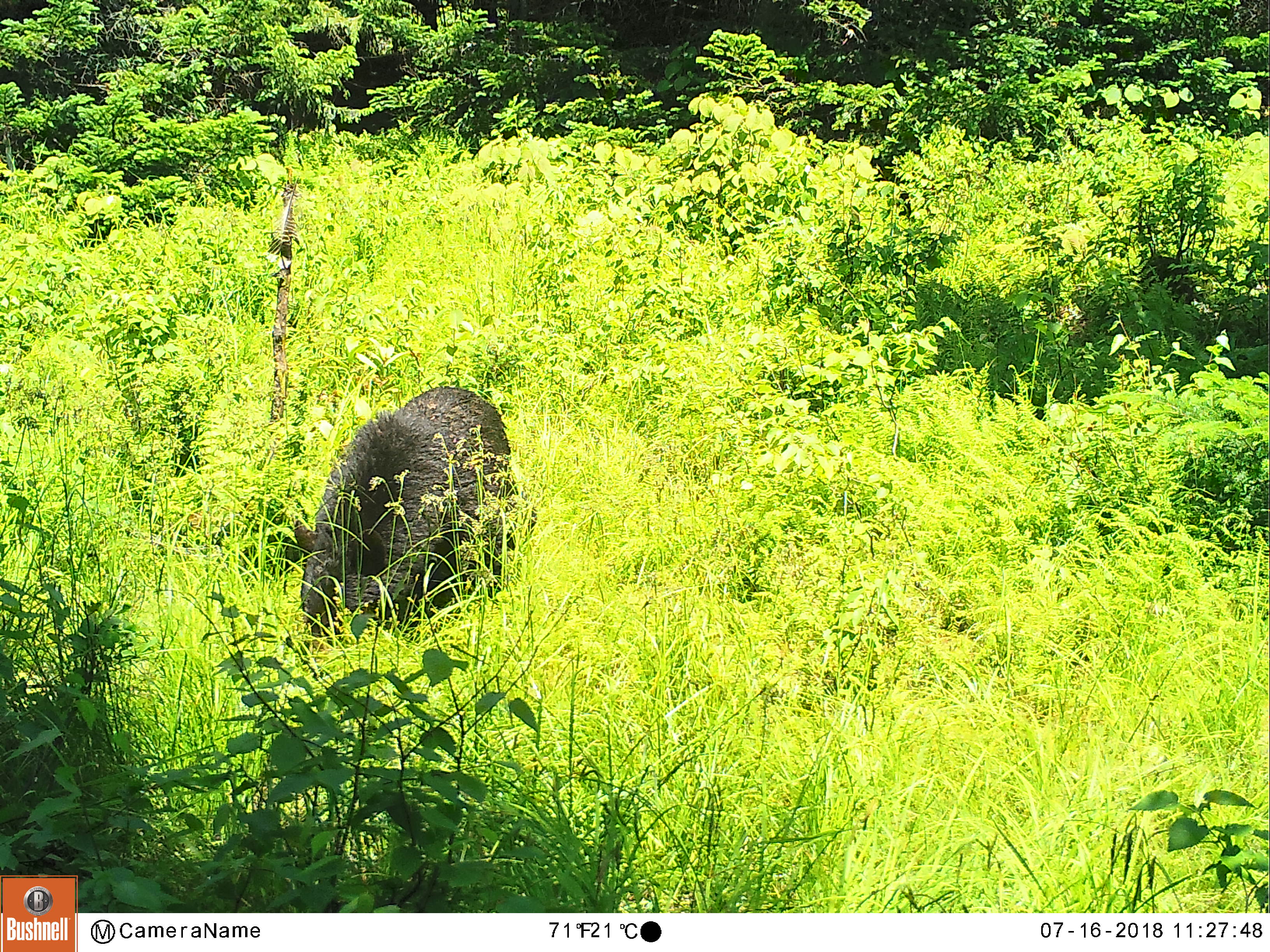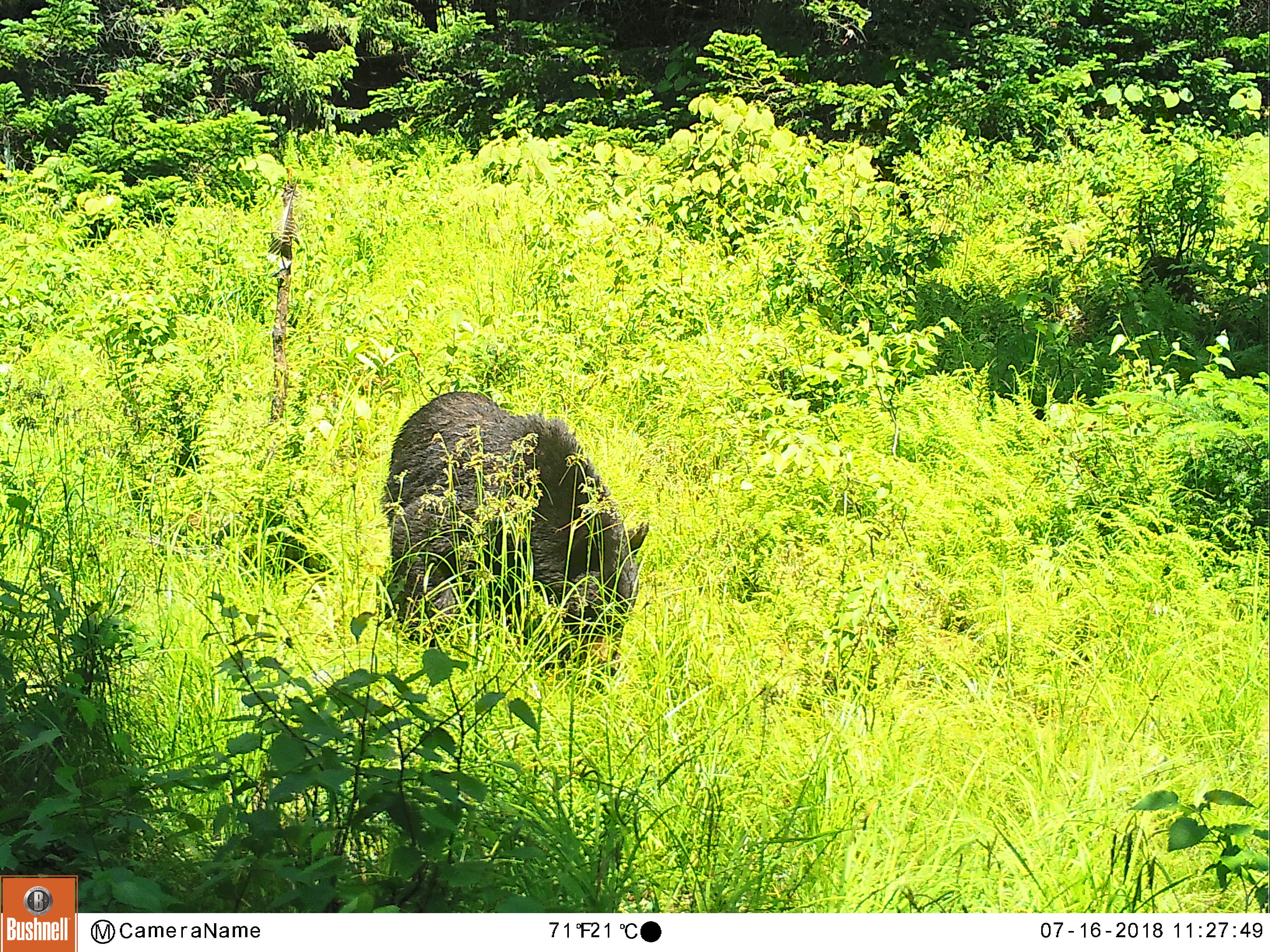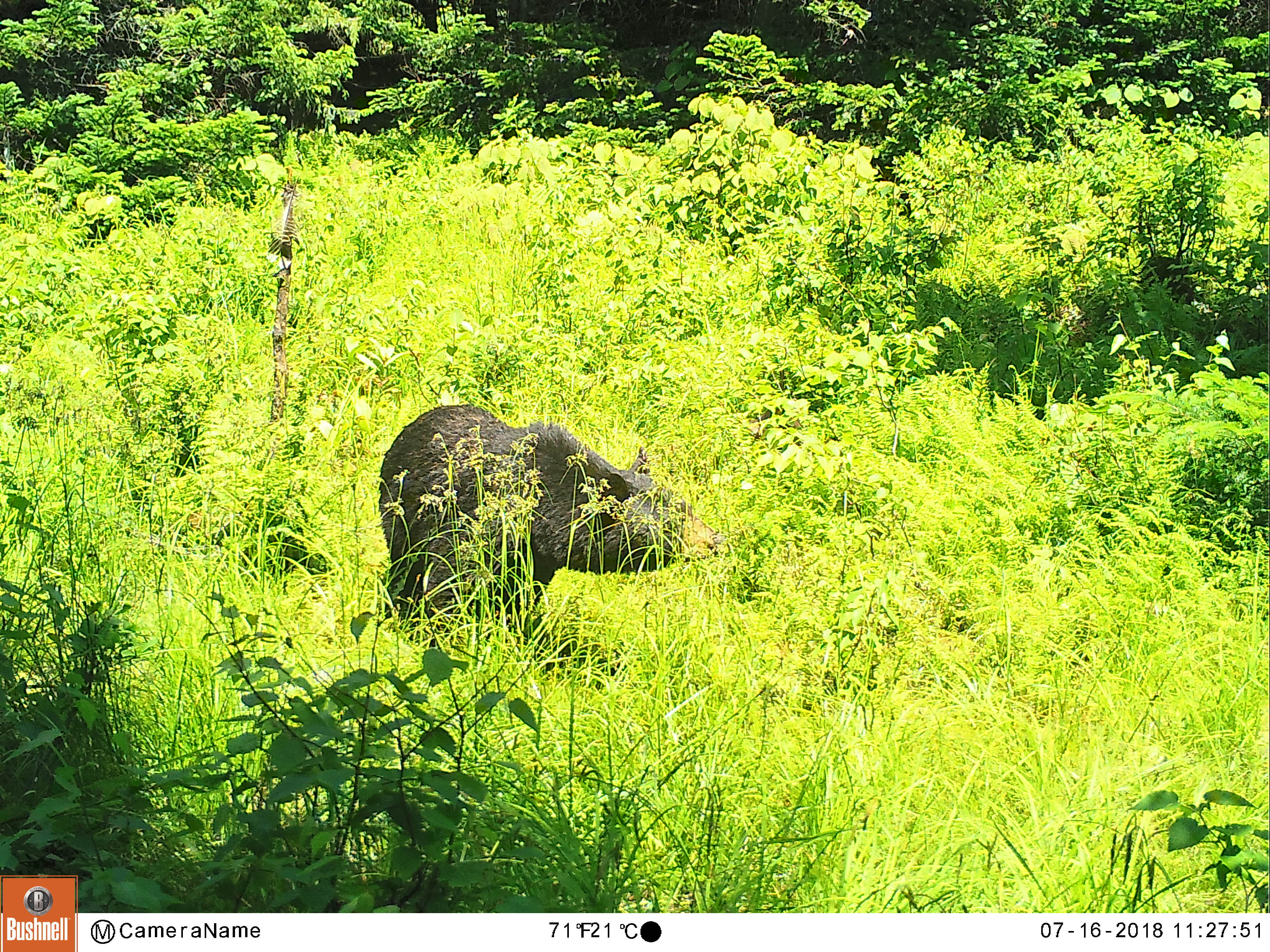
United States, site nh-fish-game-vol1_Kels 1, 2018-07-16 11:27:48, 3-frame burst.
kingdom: Animalia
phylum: Chordata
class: Mammalia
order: Carnivora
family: Ursidae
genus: Ursus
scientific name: Ursus americanus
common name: black bear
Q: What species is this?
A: Black bear (Ursus americanus).